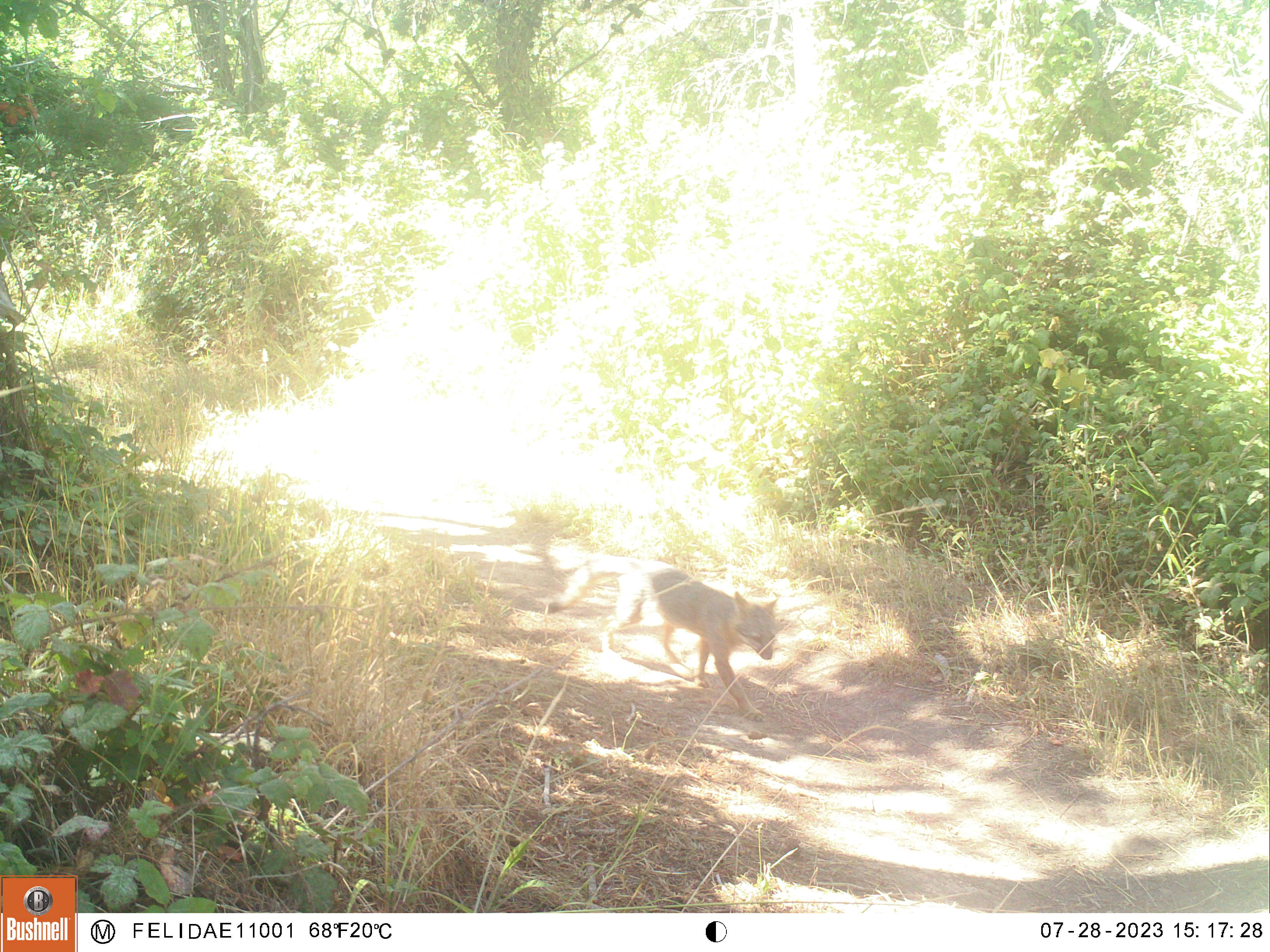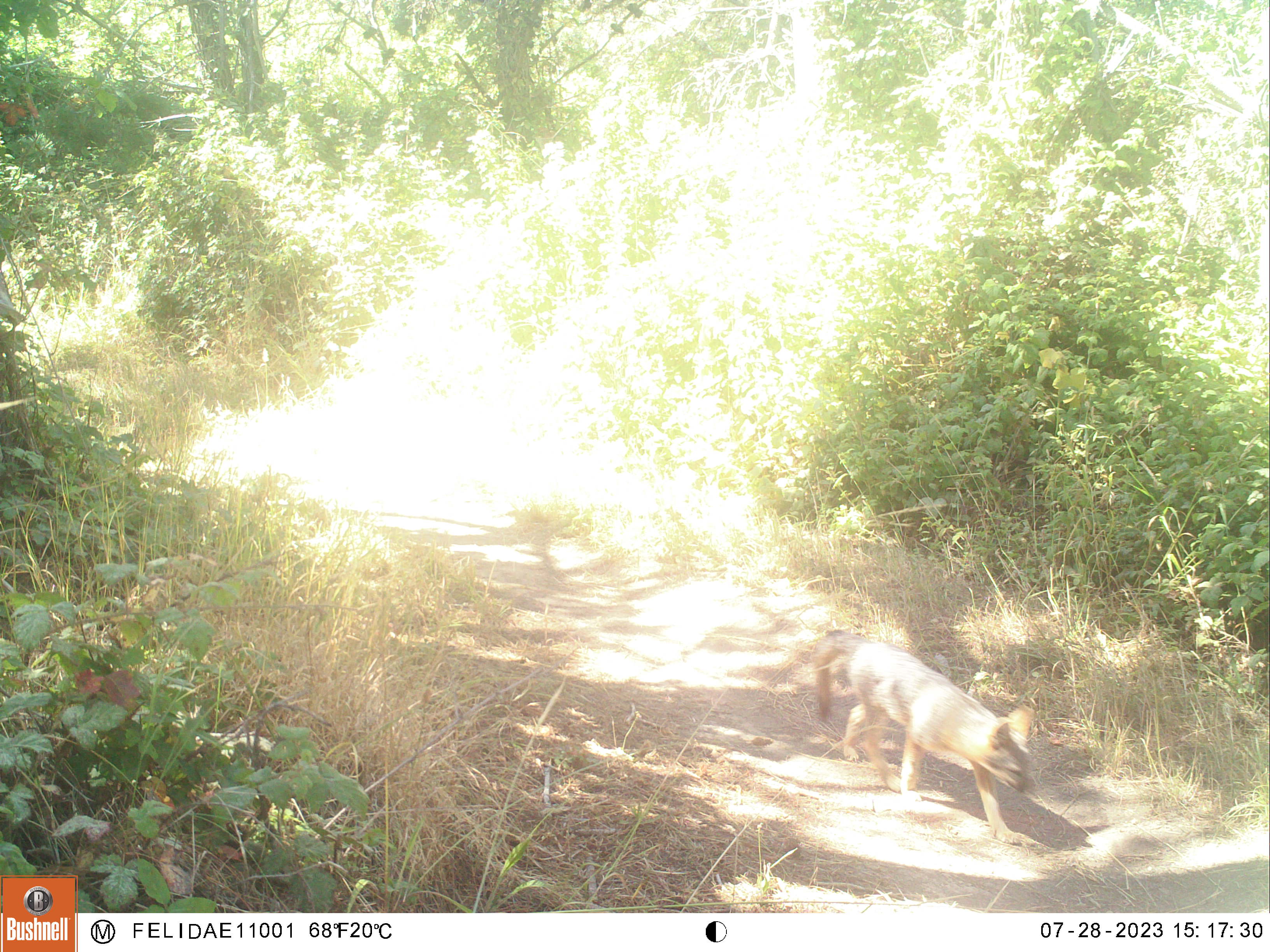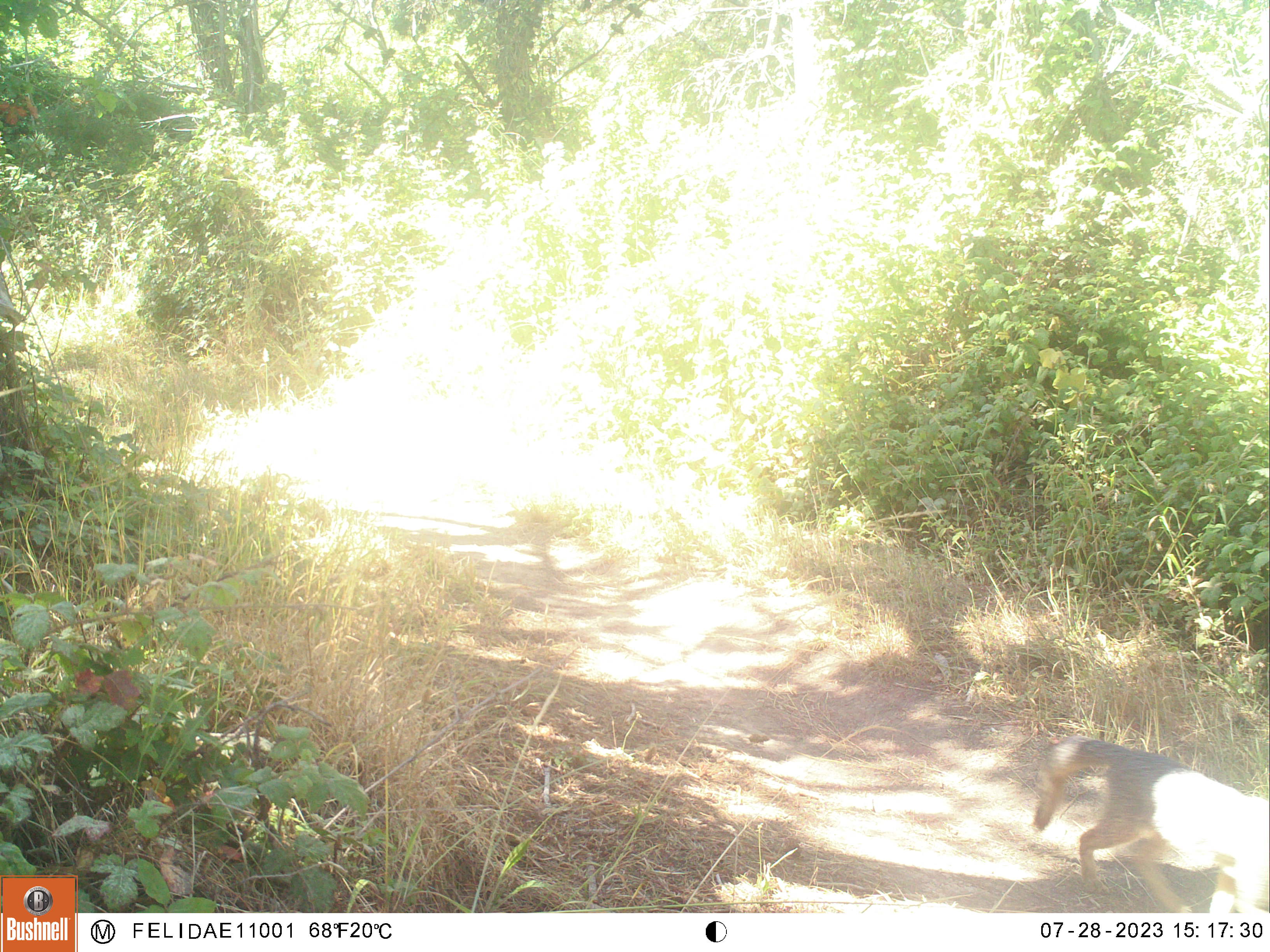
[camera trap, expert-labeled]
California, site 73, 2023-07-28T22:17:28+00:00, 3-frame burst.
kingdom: Animalia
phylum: Chordata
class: Mammalia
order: Carnivora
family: Canidae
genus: Canis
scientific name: Canis latrans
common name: coyote